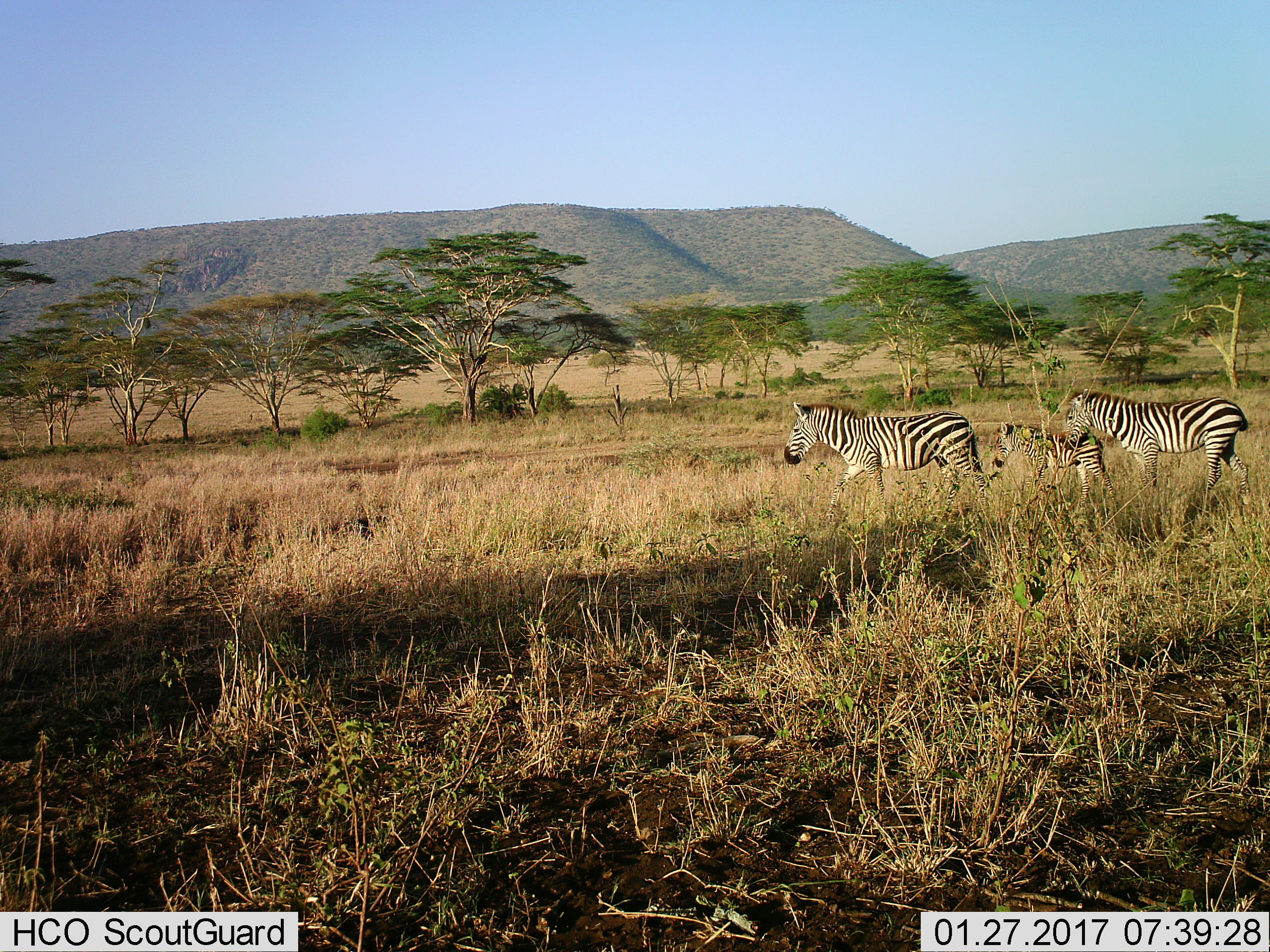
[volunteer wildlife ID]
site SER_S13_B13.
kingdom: Animalia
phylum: Chordata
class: Mammalia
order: Perissodactyla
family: Equidae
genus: Equus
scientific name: Equus quagga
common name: plains zebra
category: zebraplains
Zebraplains (plains zebra) (Equus quagga), count 3. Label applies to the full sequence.